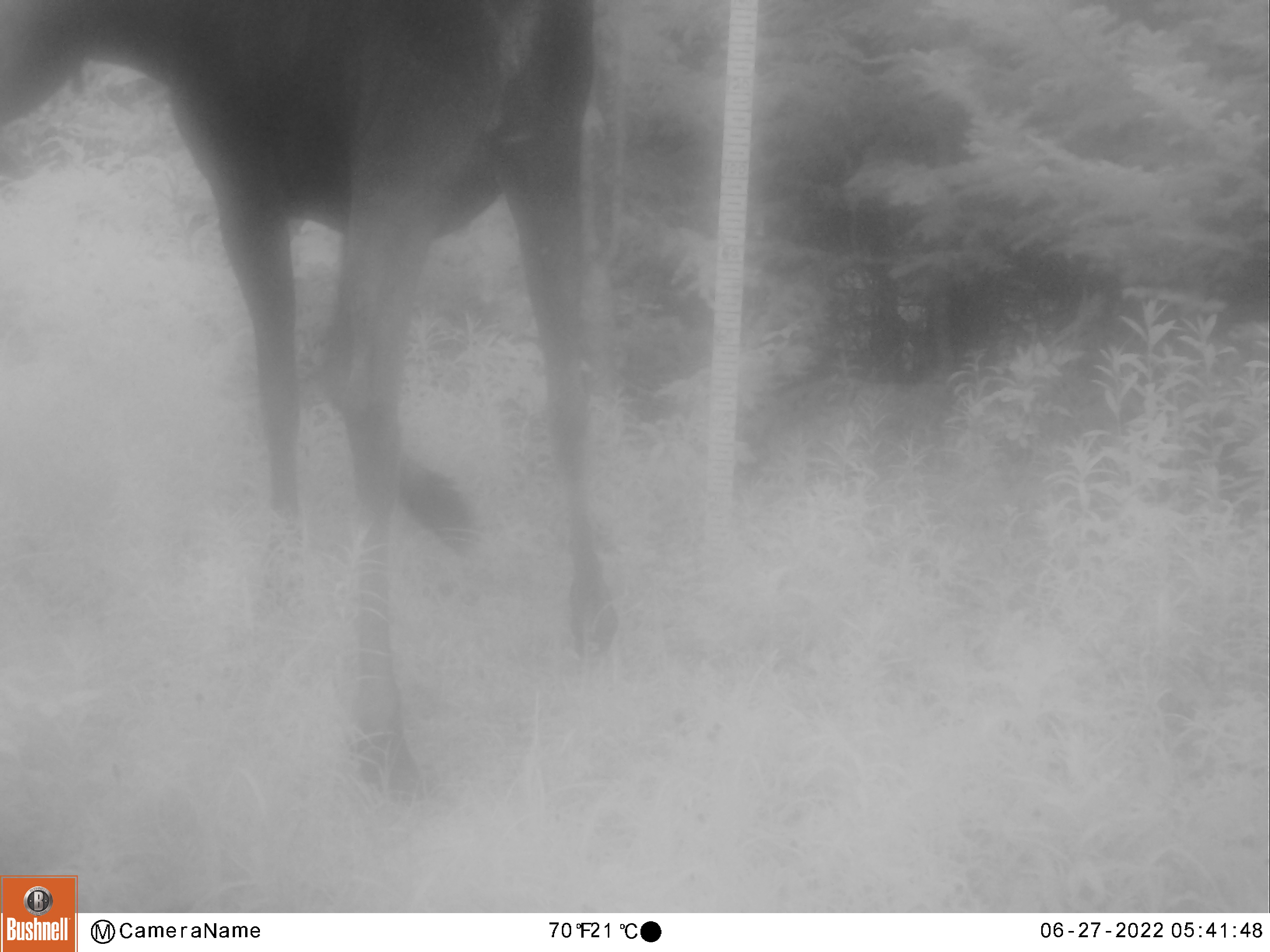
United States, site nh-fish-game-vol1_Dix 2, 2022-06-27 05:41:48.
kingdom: Animalia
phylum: Chordata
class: Mammalia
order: Artiodactyla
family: Cervidae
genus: Alces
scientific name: Alces alces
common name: moose